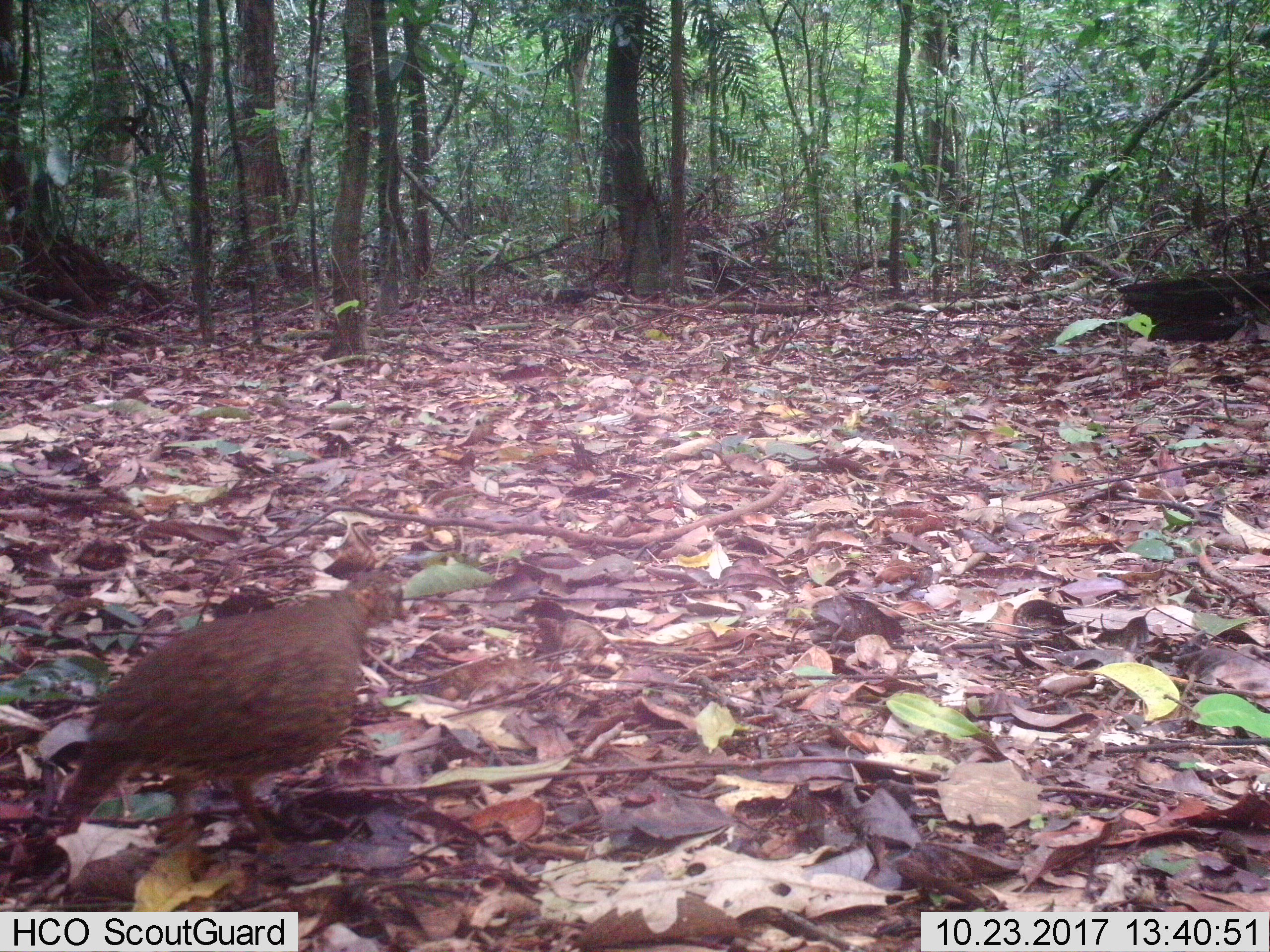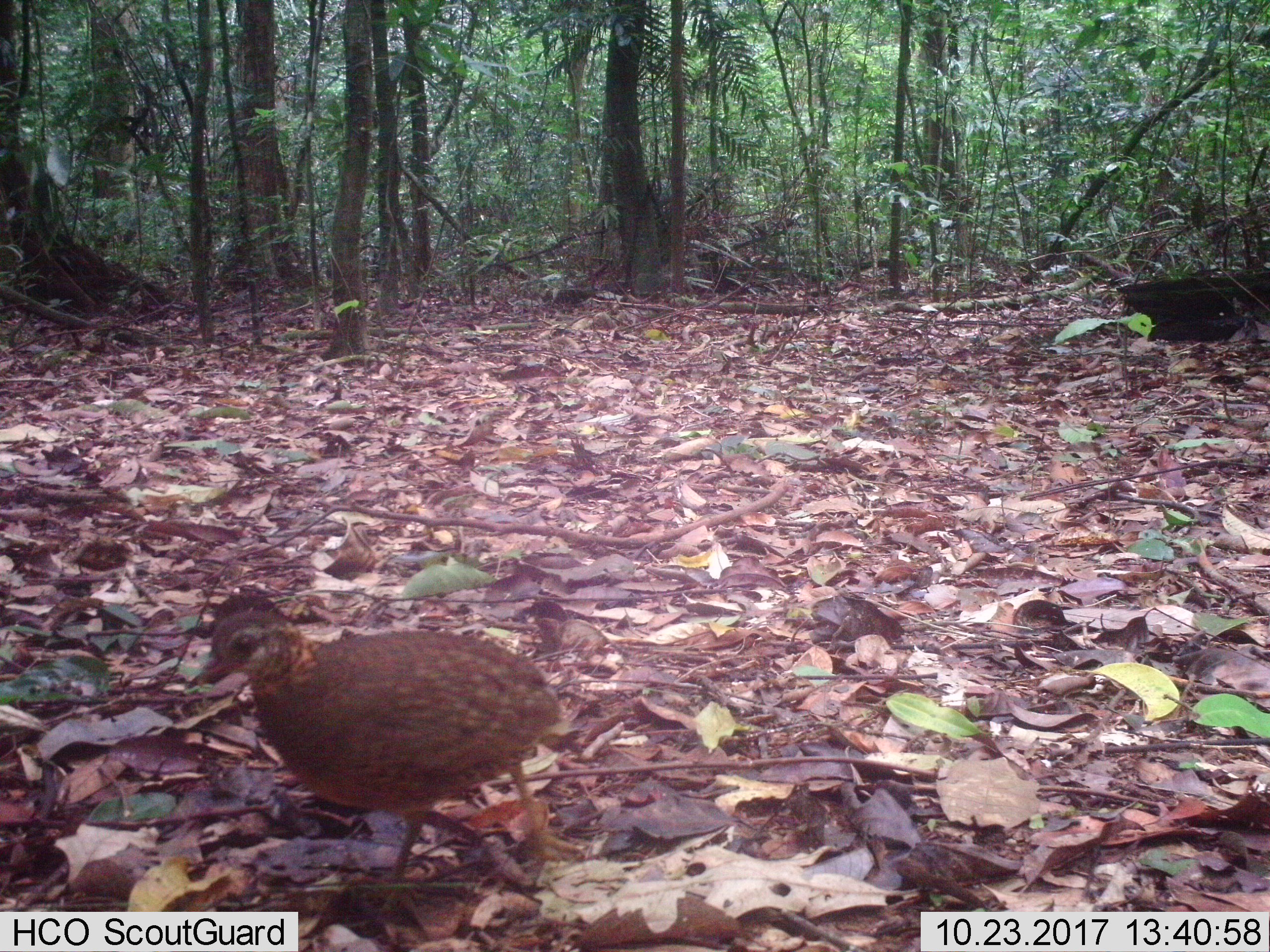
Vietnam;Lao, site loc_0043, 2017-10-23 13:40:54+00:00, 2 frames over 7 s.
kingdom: Animalia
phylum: Chordata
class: Aves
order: Galliformes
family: Phasianidae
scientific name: Phasianidae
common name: partridge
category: unidentified partridge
Unidentified partridge (partridge) (Phasianidae). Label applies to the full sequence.